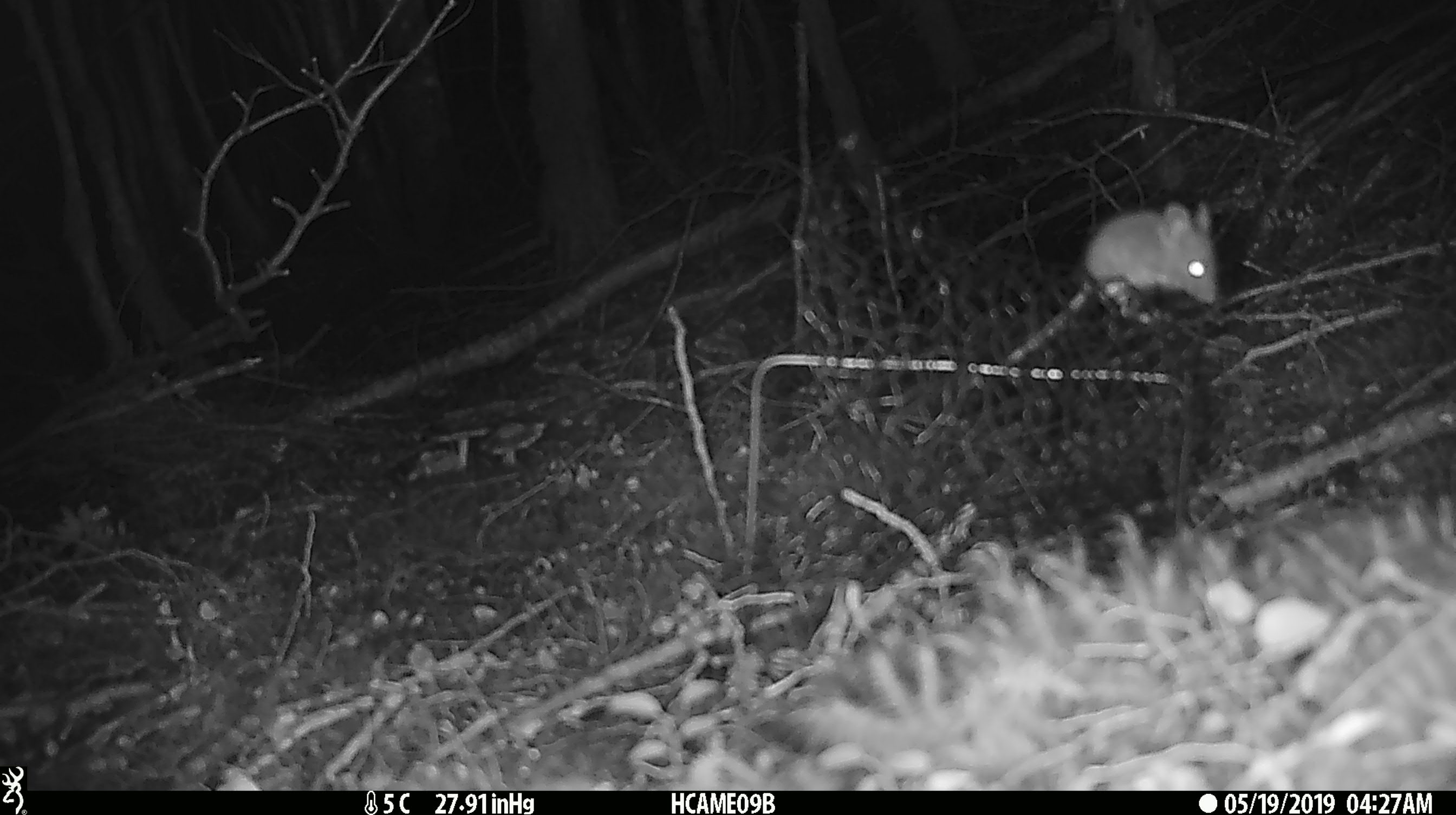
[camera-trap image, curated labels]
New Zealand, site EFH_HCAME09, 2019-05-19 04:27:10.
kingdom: Animalia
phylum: Chordata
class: Mammalia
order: Rodentia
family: Muridae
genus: Mus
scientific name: Mus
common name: mouse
Mouse (Mus).